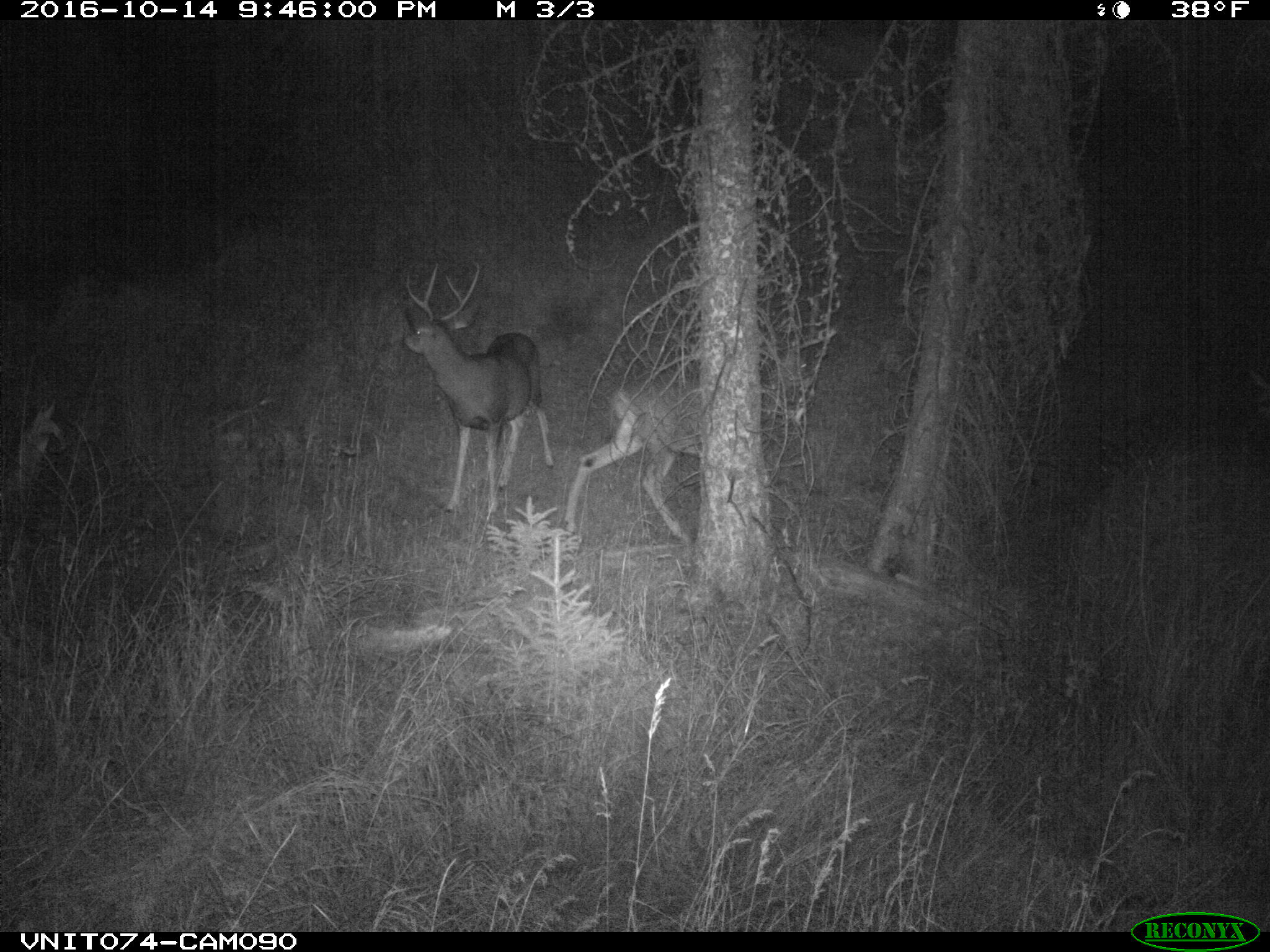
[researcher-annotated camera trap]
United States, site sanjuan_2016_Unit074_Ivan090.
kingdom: Animalia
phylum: Chordata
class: Mammalia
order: Artiodactyla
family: Cervidae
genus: Odocoileus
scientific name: Odocoileus hemionus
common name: mule deer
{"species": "Odocoileus hemionus (mule deer)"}